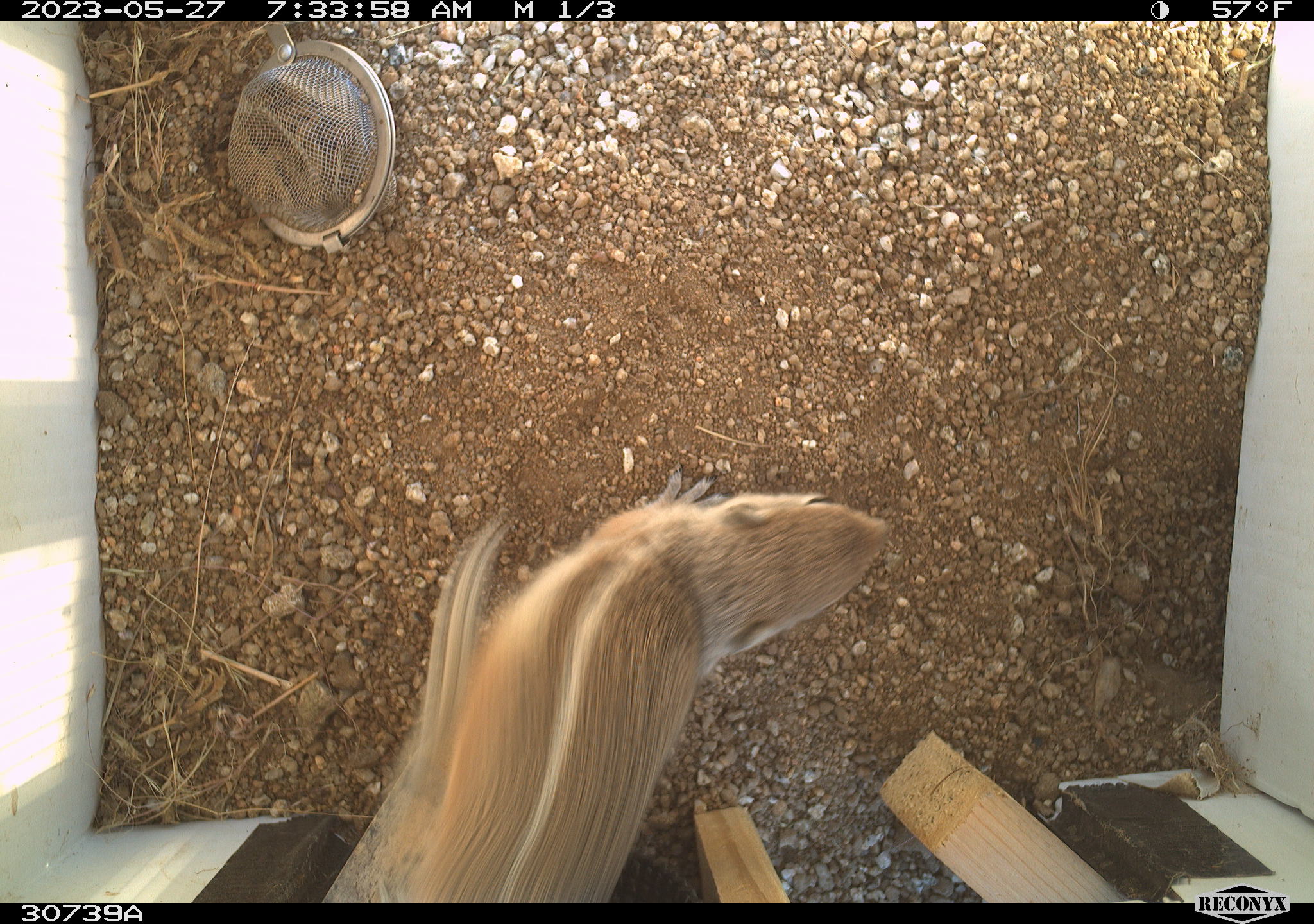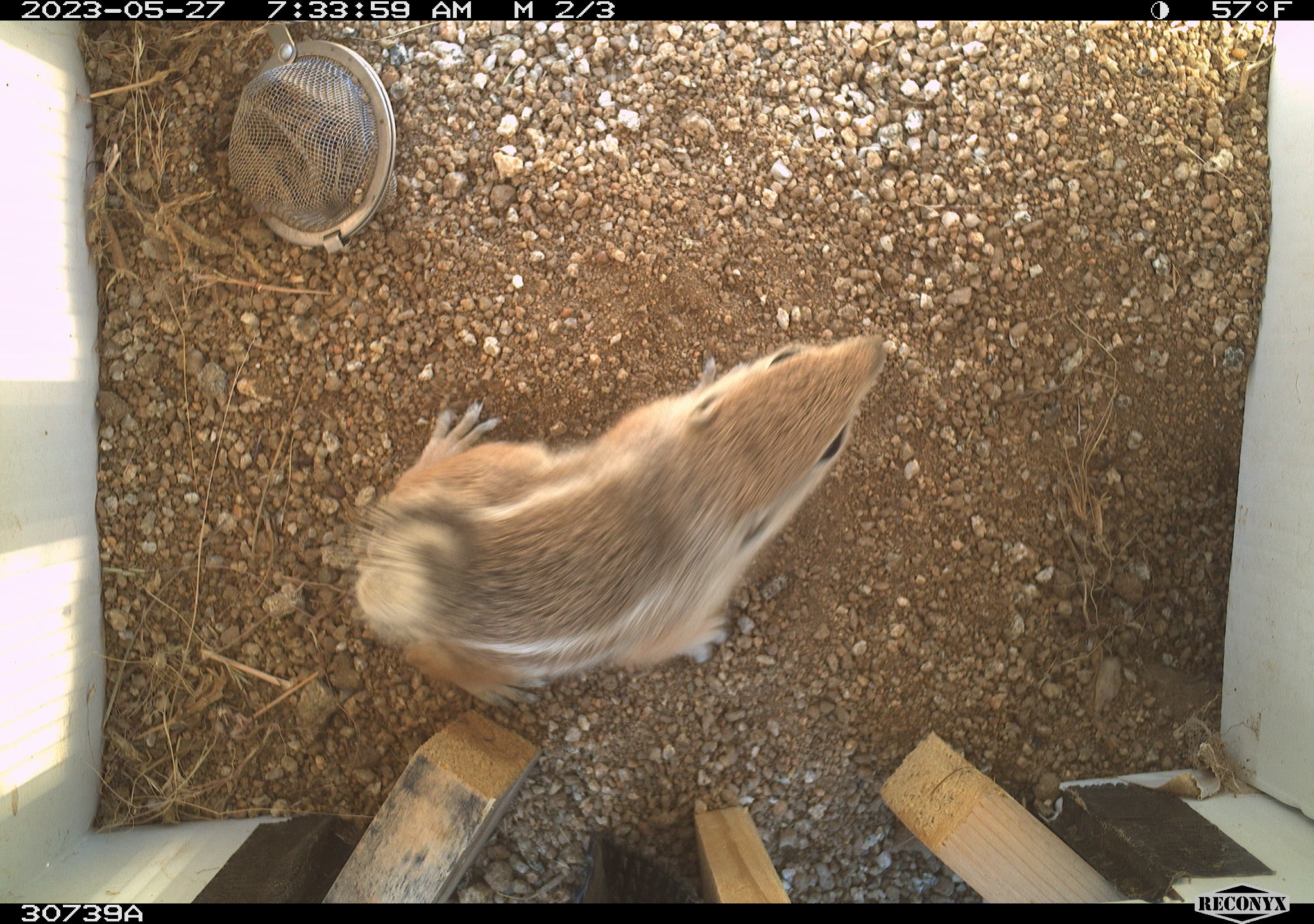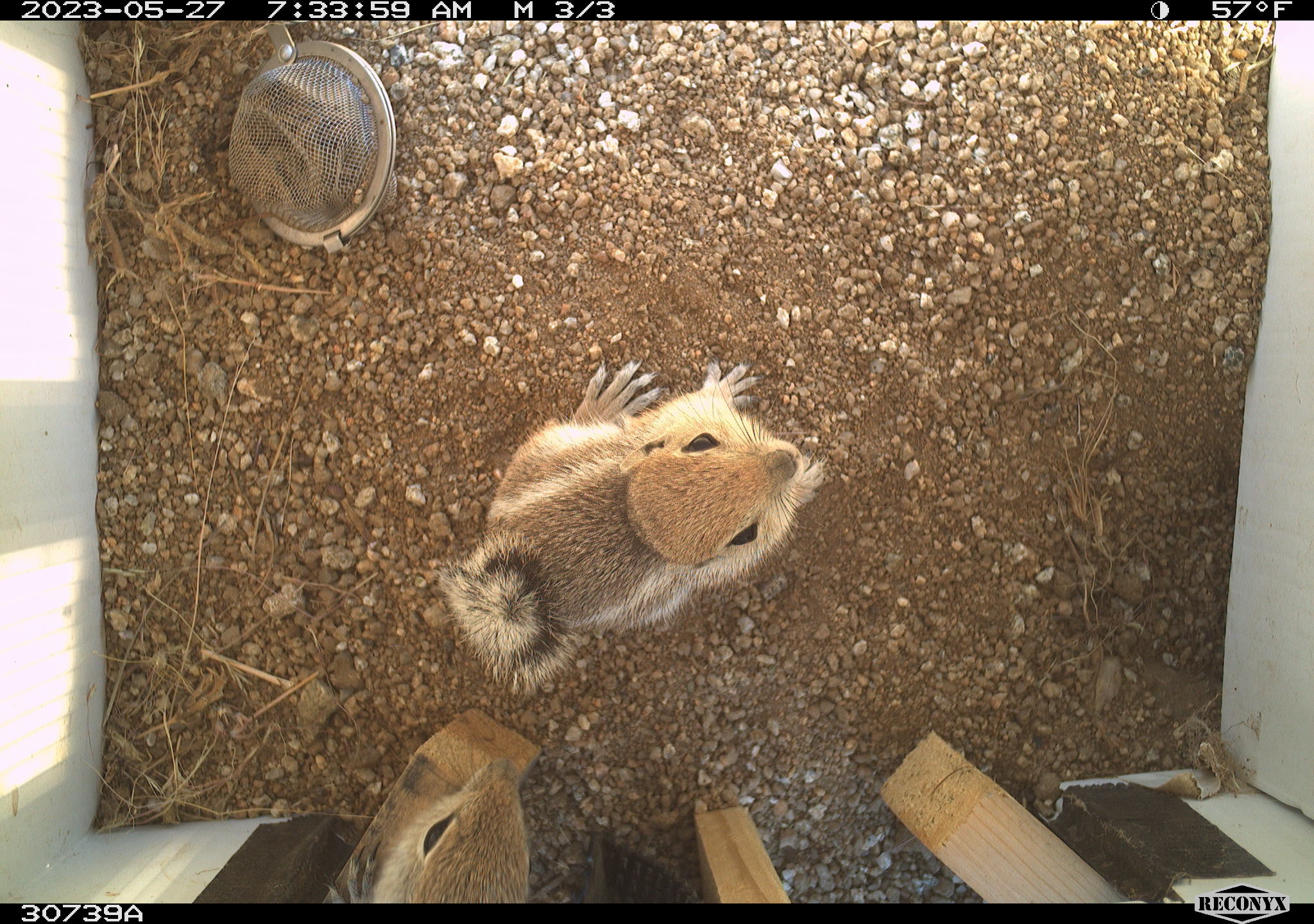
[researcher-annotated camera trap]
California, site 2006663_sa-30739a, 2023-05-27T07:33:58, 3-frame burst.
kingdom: Animalia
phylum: Chordata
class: Mammalia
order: Rodentia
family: Sciuridae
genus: Ammospermophilus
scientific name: Ammospermophilus leucurus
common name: white-tailed antelope squirrel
White-tailed antelope squirrel (Ammospermophilus leucurus).